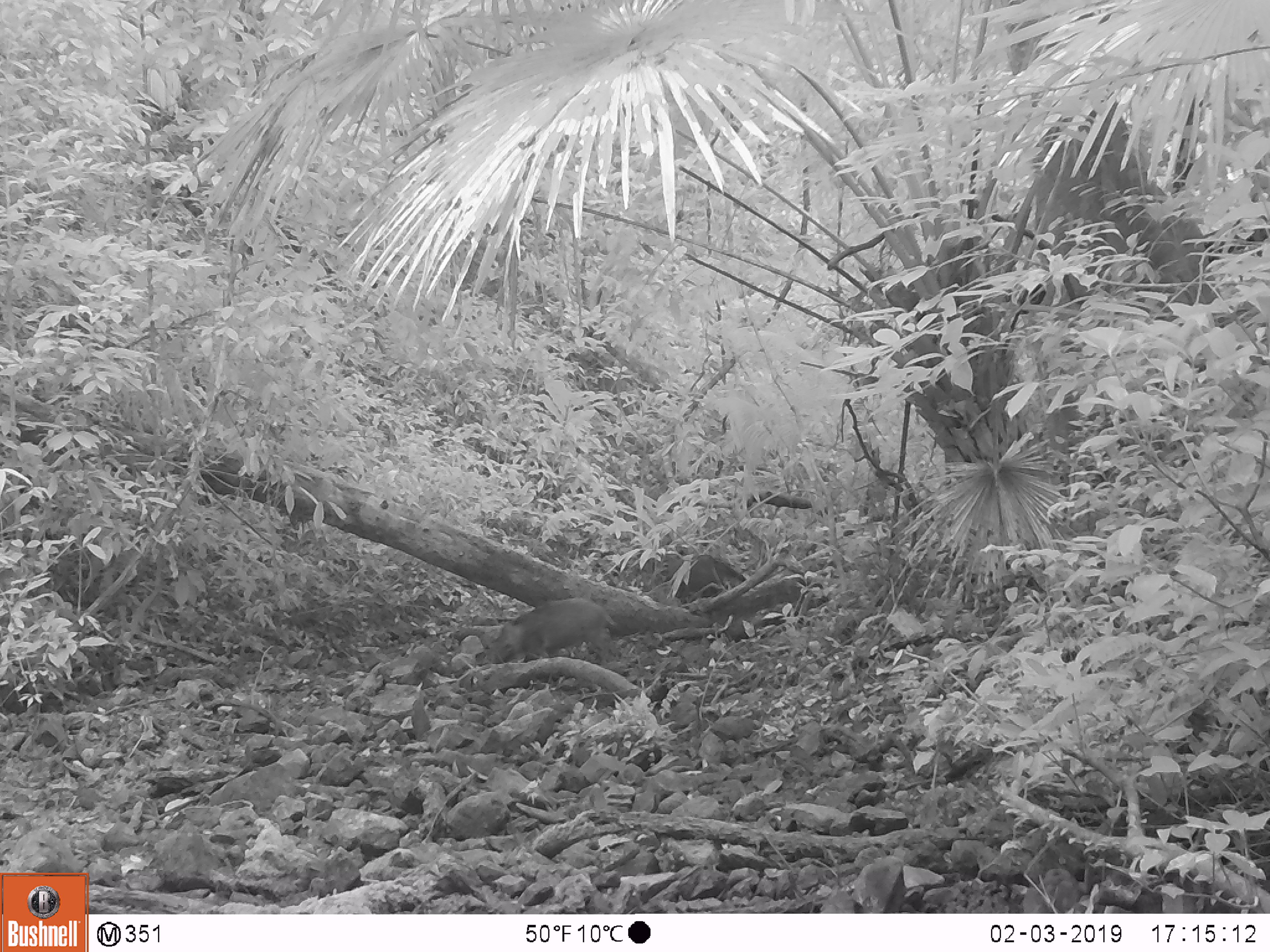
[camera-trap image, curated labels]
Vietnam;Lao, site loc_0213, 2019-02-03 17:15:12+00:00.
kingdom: Animalia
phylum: Chordata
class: Mammalia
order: Artiodactyla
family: Suidae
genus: Sus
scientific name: Sus scrofa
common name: eurasian wild pig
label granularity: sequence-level